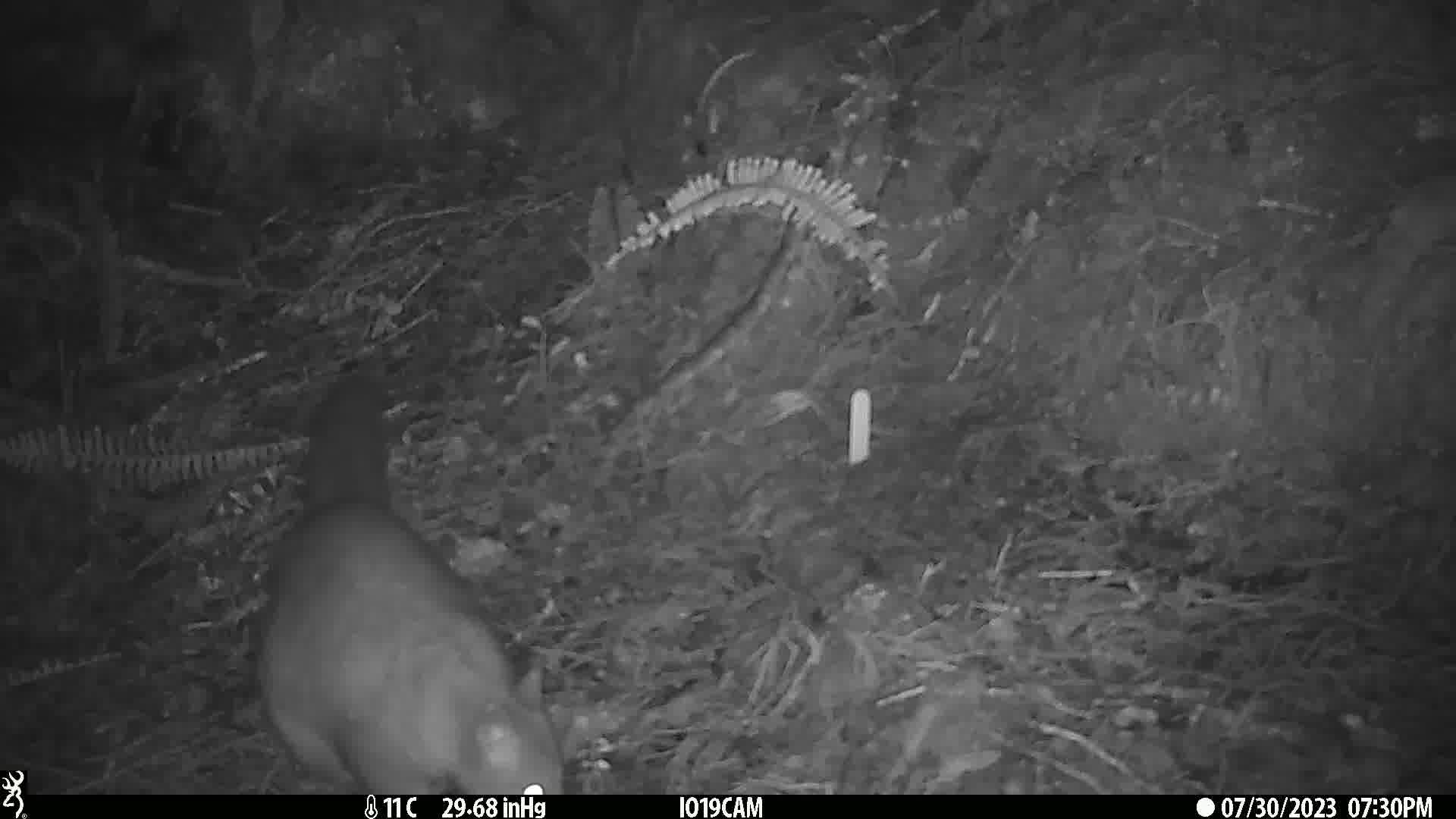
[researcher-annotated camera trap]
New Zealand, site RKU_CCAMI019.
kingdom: Animalia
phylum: Chordata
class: Mammalia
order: Diprotodontia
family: Phalangeridae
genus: Trichosurus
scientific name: Trichosurus vulpecula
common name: common brushtail possum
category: possum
Possum (common brushtail possum) (Trichosurus vulpecula).